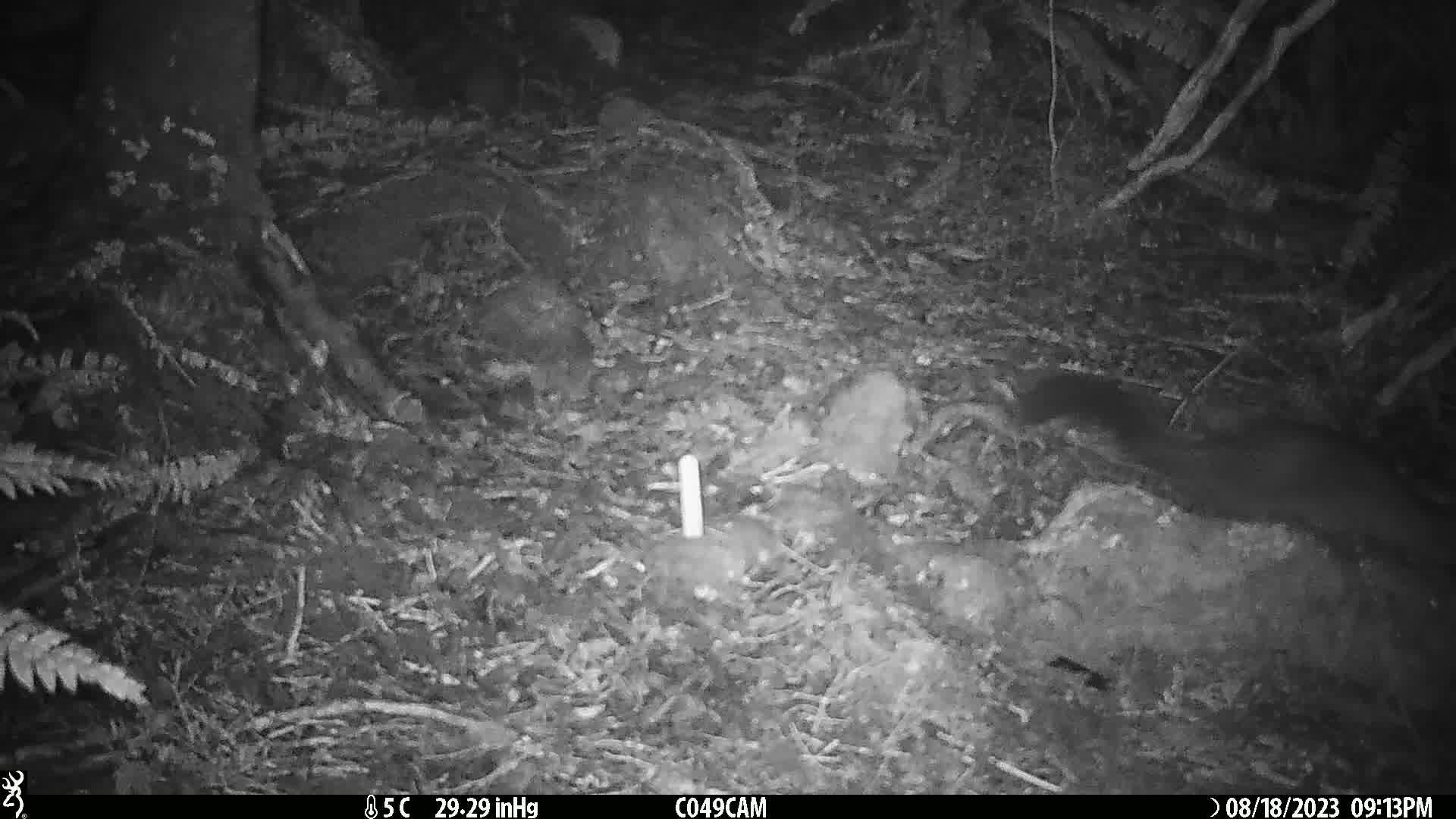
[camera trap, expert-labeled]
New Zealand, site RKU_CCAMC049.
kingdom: Animalia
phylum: Chordata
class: Mammalia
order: Diprotodontia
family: Phalangeridae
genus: Trichosurus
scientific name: Trichosurus vulpecula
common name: common brushtail possum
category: possum